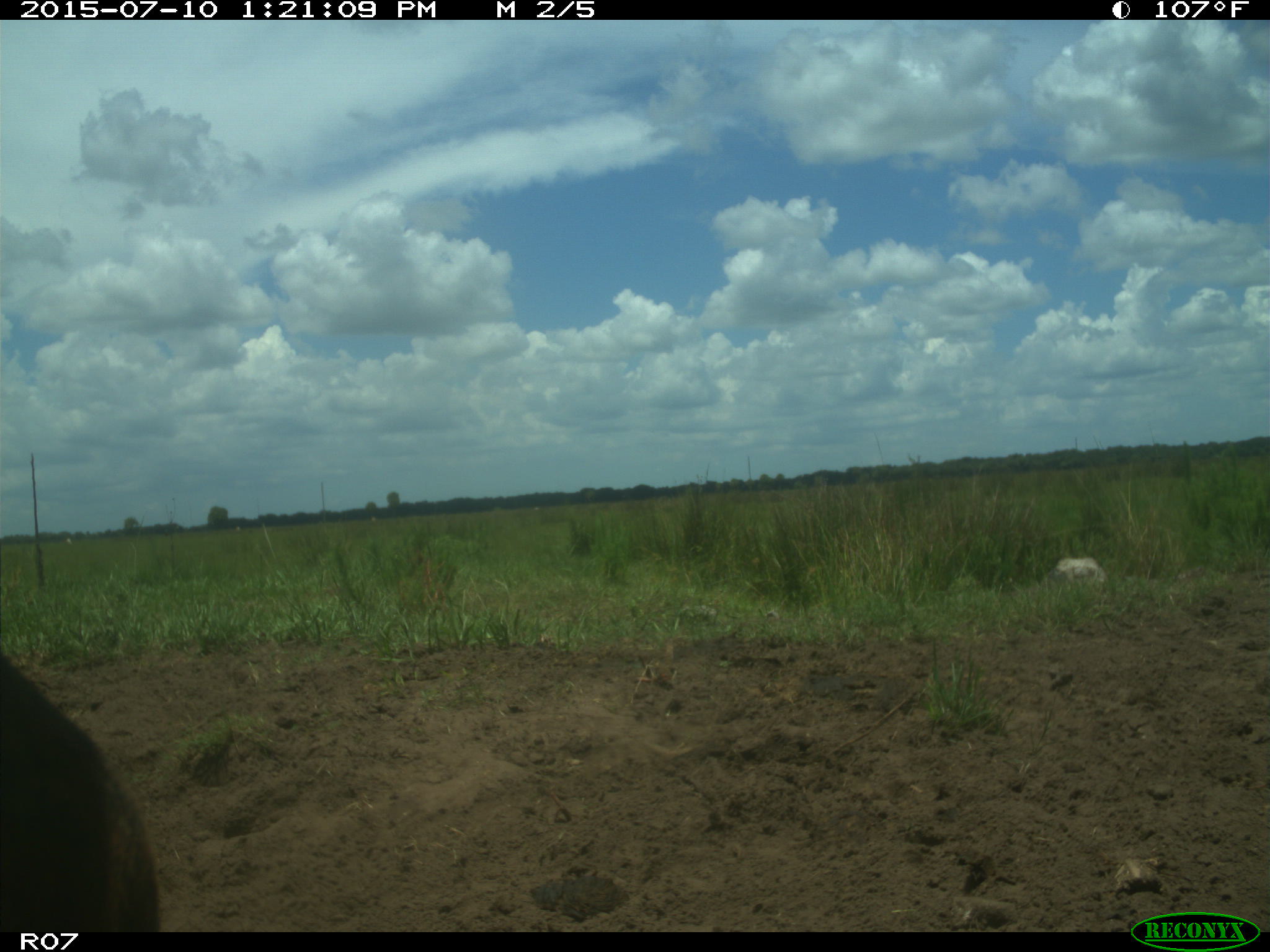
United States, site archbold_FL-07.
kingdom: Animalia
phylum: Chordata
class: Mammalia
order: Artiodactyla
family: Bovidae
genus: Bos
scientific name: Bos taurus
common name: domestic cow